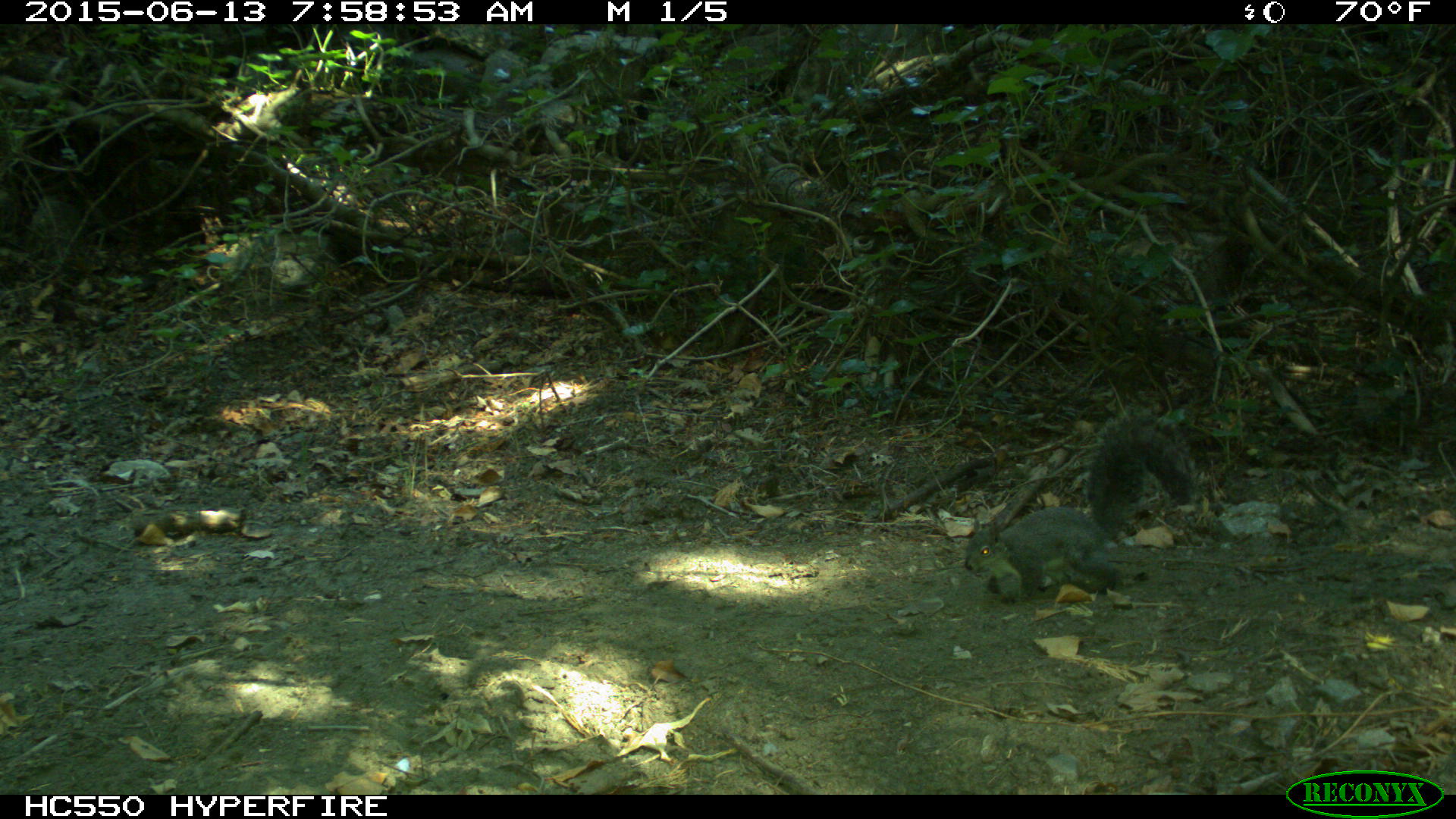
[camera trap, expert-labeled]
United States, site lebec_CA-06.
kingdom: Animalia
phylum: Chordata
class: Mammalia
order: Rodentia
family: Sciuridae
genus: Sciurus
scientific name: Sciurus carolinensis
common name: eastern gray squirrel